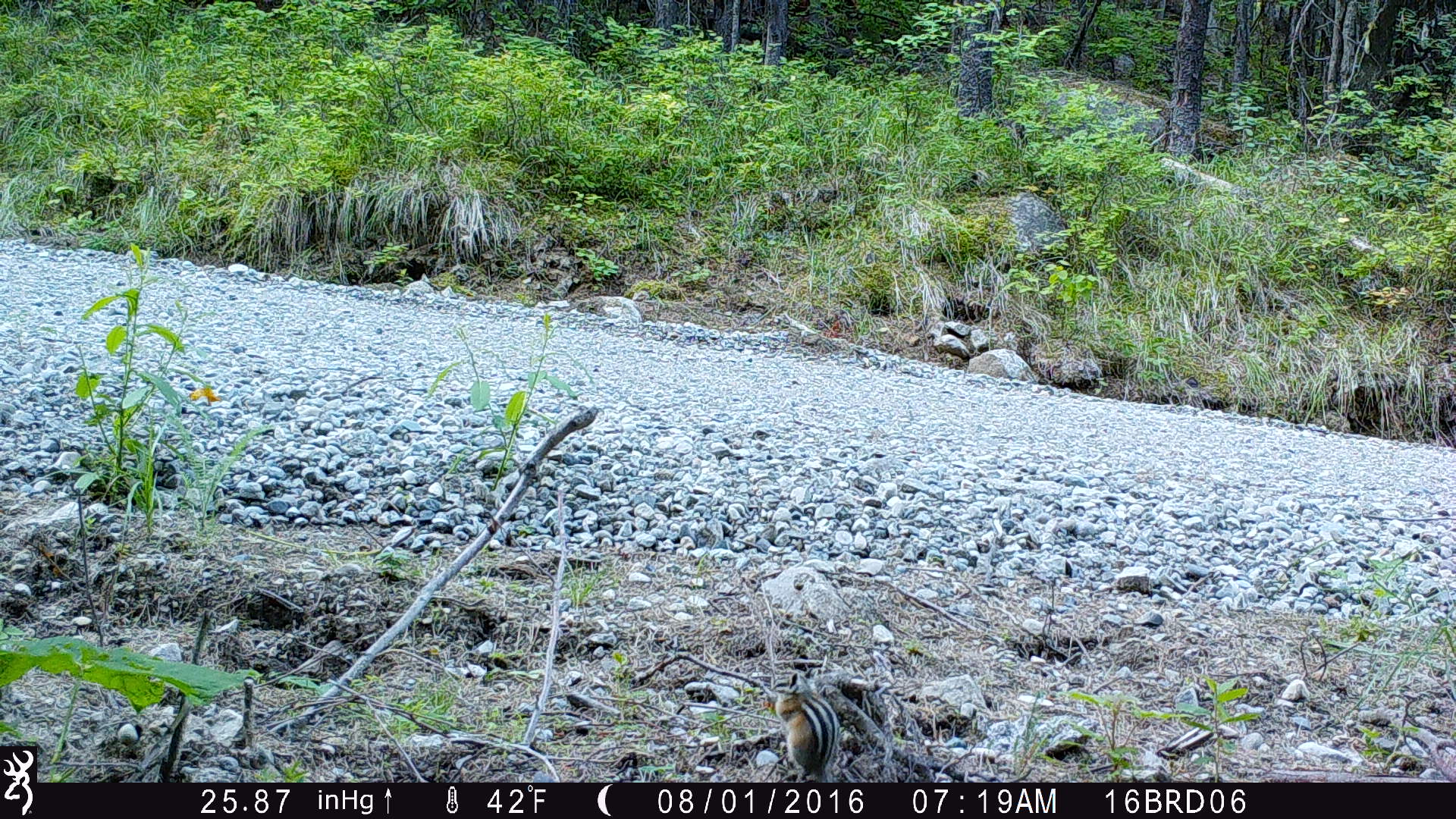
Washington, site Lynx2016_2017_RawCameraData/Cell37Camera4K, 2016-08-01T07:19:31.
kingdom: Animalia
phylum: Chordata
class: Mammalia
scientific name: Mammalia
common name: small mammal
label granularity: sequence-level